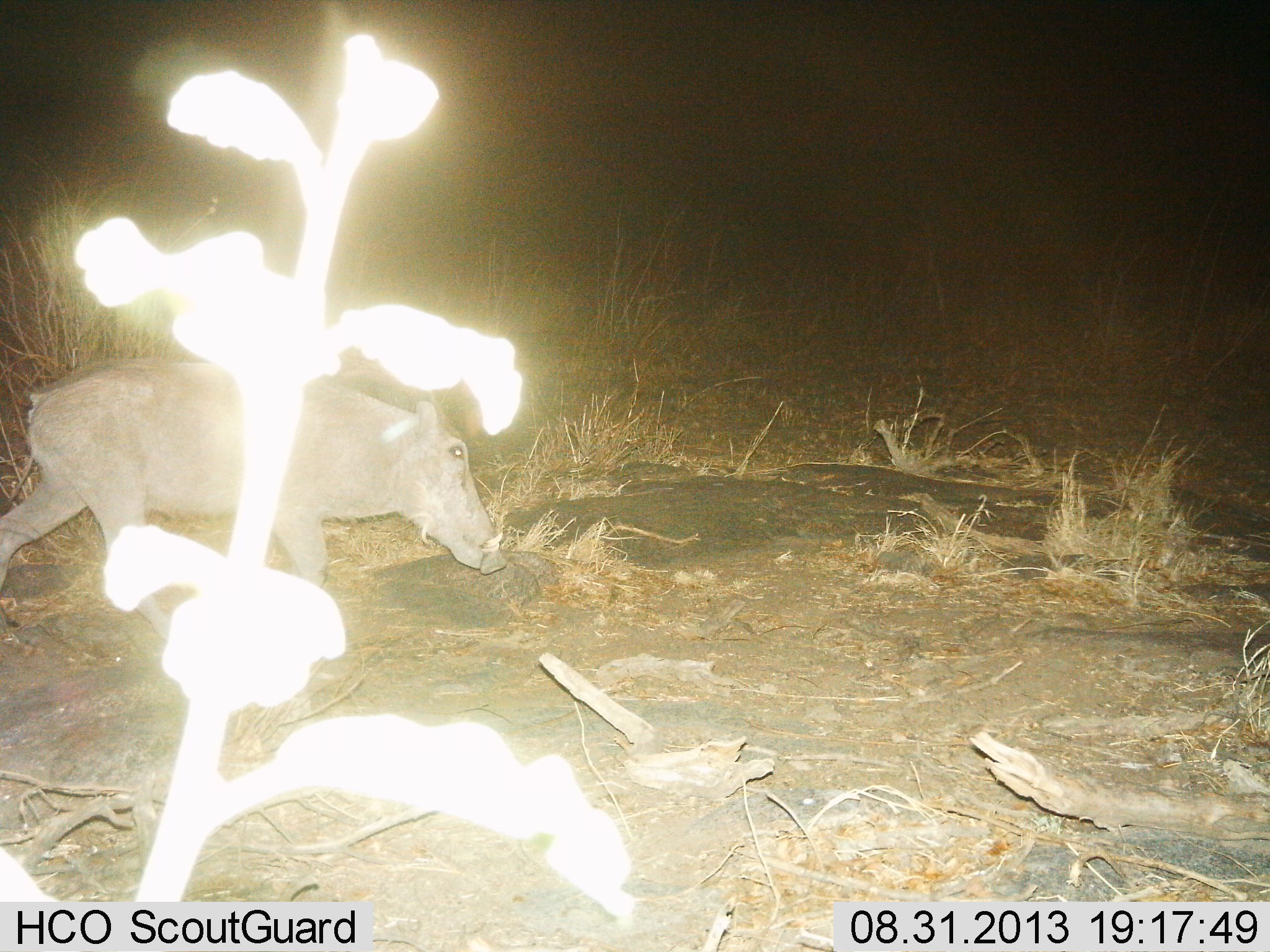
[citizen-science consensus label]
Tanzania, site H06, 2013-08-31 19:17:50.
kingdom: Animalia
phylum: Chordata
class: Mammalia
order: Artiodactyla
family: Suidae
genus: Phacochoerus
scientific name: Phacochoerus africanus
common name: warthog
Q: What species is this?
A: Warthog (Phacochoerus africanus).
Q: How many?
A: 1.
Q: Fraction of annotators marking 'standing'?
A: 6%.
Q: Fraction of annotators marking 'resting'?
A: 0%.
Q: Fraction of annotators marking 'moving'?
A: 94%.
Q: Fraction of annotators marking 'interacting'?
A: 0%.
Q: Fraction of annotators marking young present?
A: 6%.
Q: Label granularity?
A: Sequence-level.